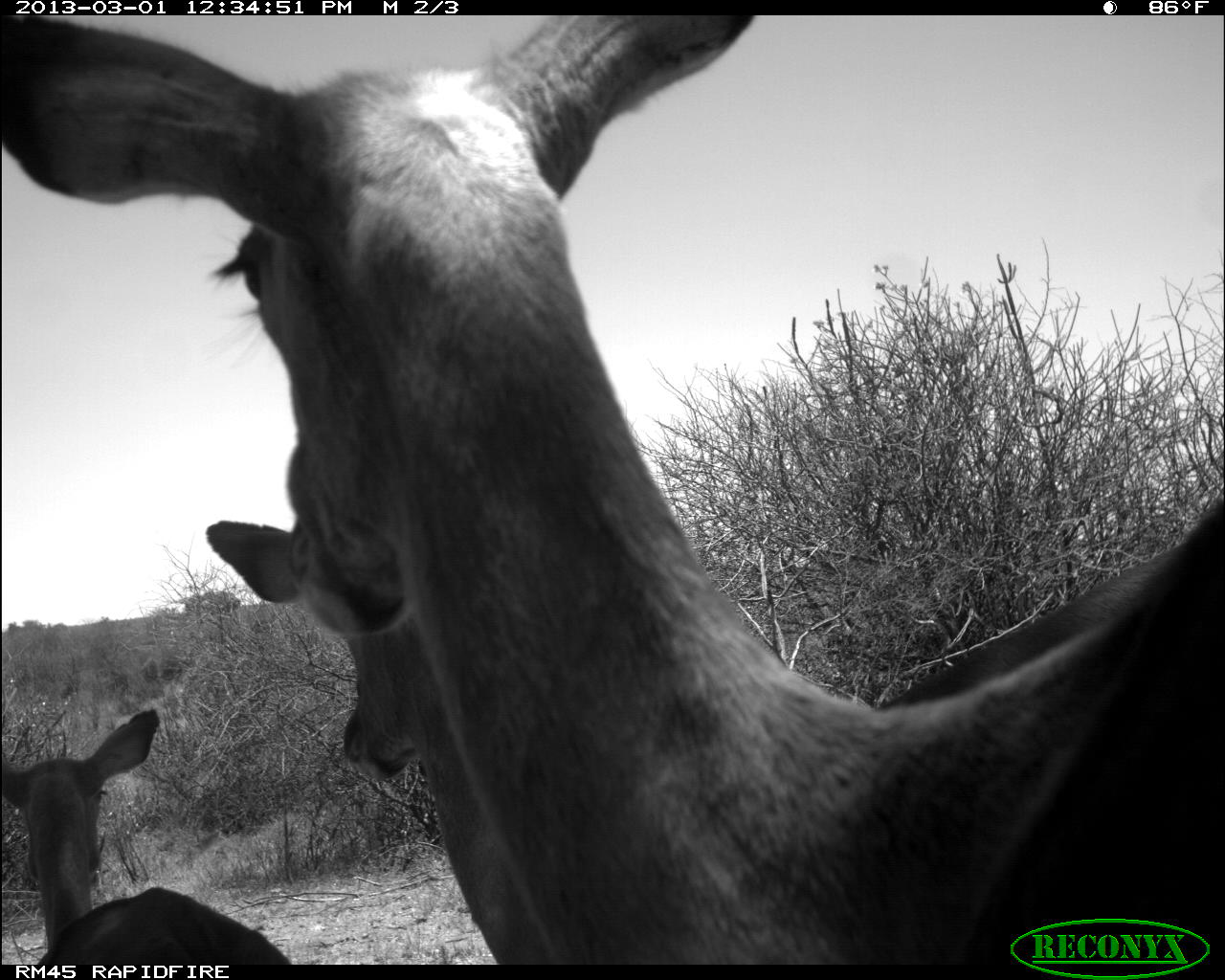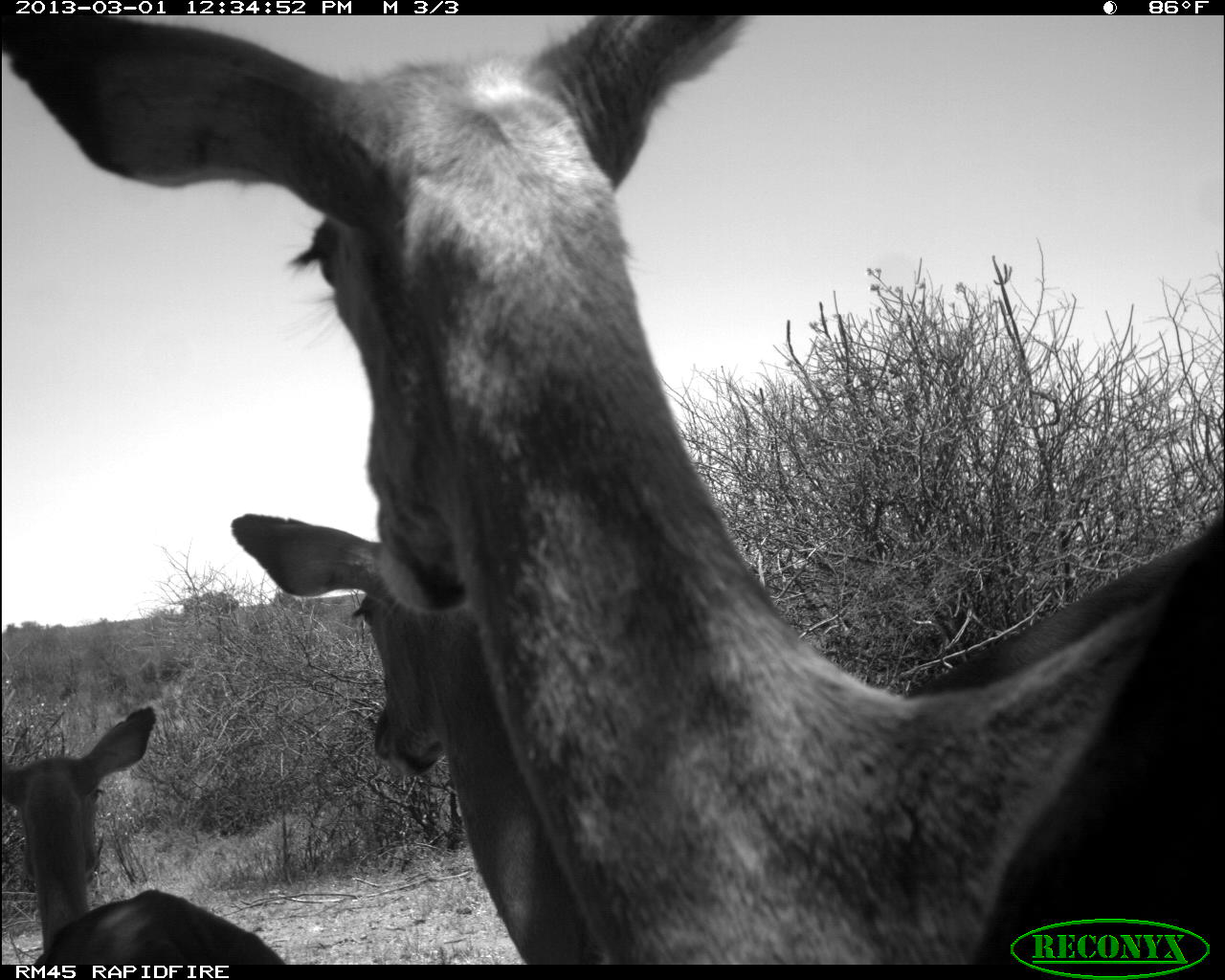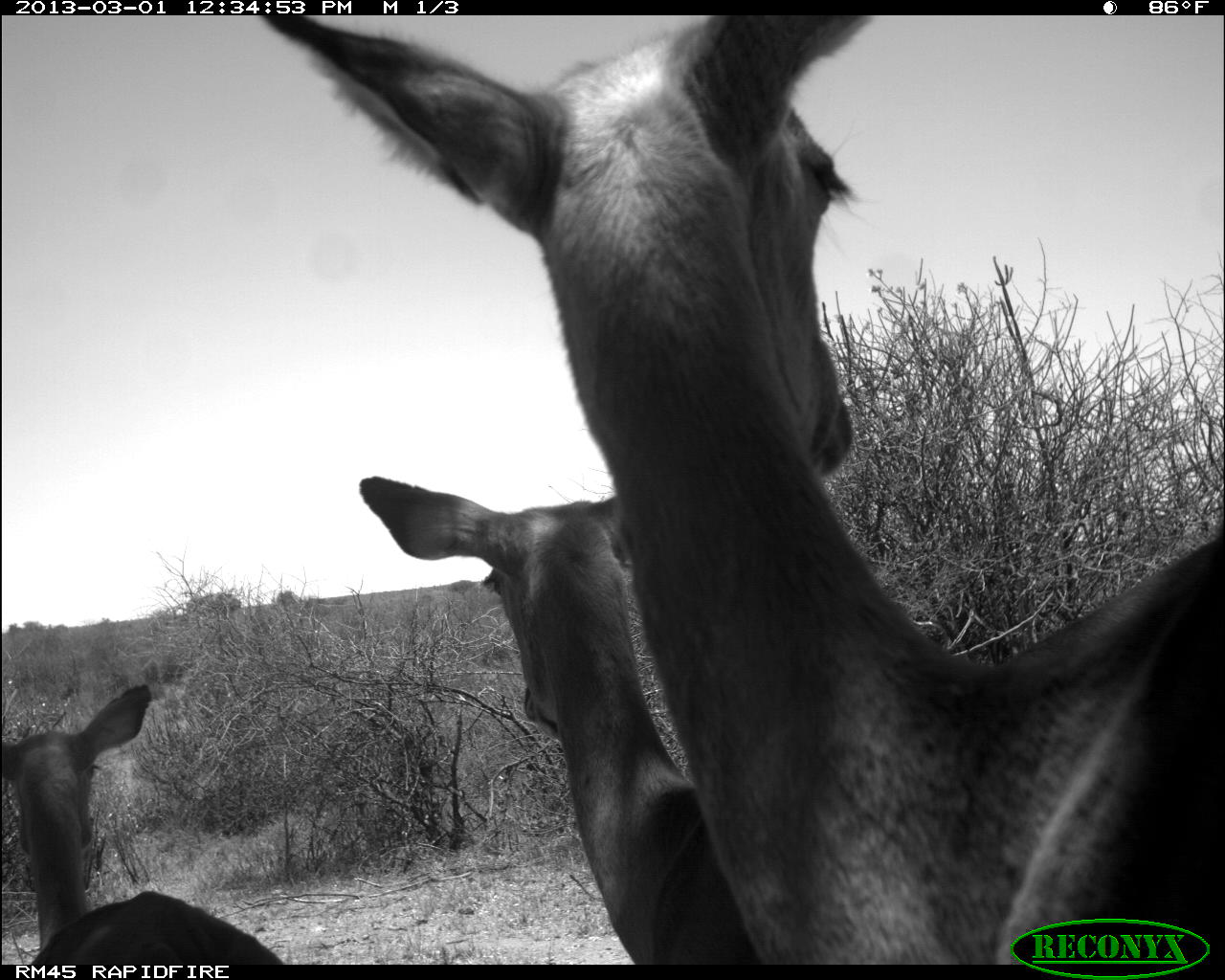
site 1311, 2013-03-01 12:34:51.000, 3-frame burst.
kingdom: Animalia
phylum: Chordata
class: Mammalia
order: Artiodactyla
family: Bovidae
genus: Aepyceros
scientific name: Aepyceros melampus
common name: impala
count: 3